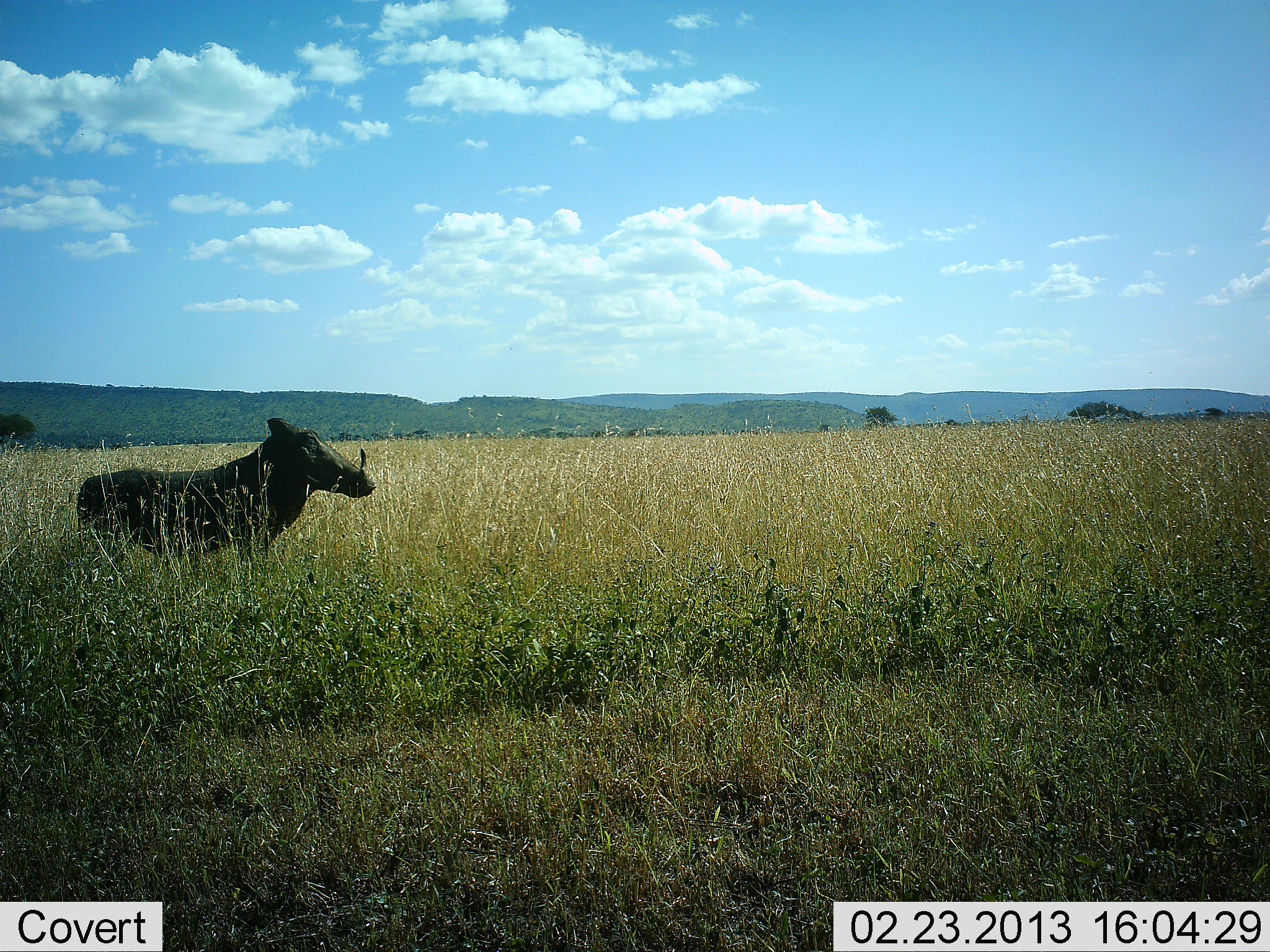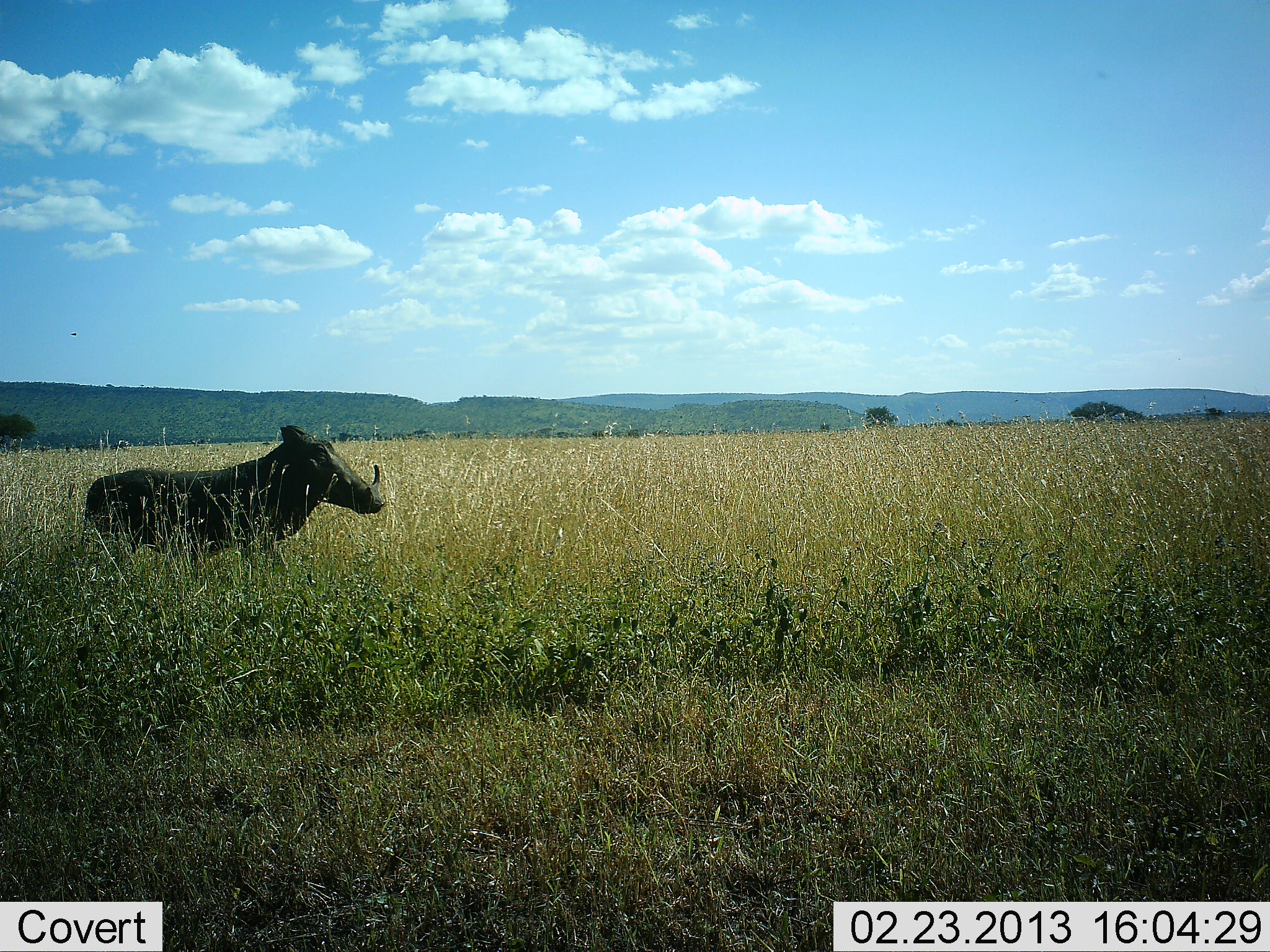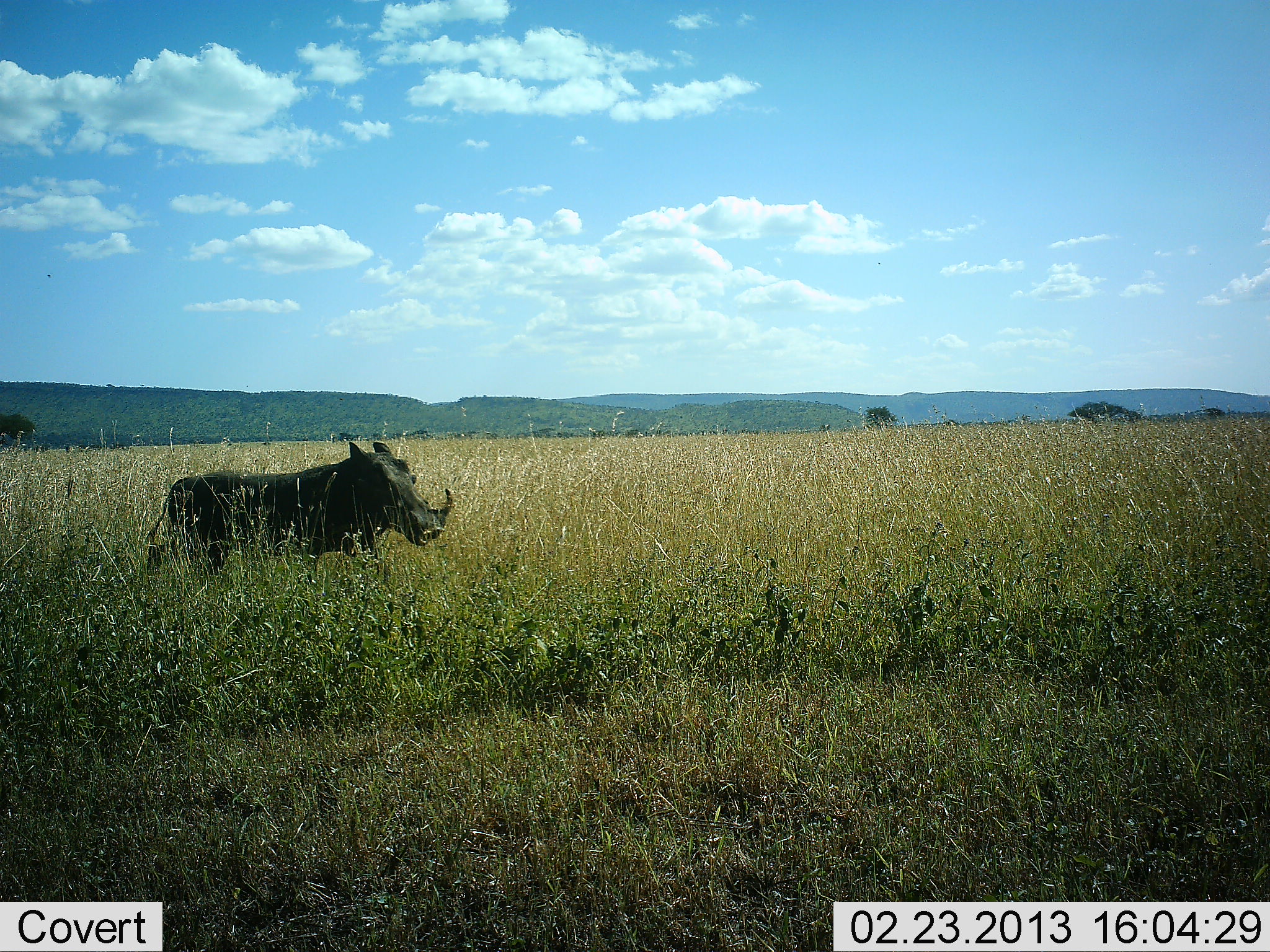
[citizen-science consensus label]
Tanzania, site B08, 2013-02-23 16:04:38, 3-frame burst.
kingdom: Animalia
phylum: Chordata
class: Mammalia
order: Artiodactyla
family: Suidae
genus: Phacochoerus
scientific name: Phacochoerus africanus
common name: warthog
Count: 1.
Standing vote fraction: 24%.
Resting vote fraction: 0%.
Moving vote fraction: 84%.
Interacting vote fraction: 3%.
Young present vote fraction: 0%.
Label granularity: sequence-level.